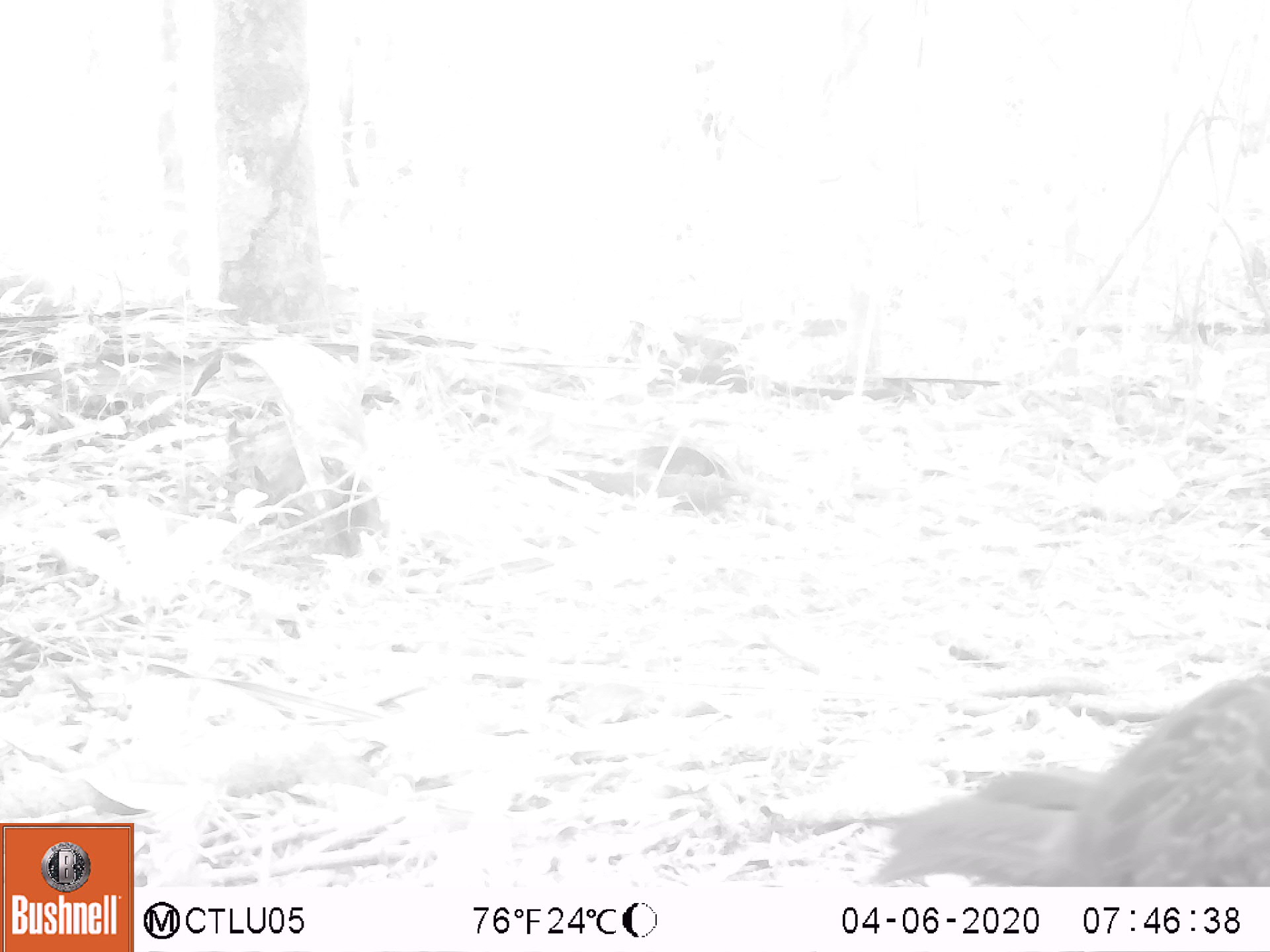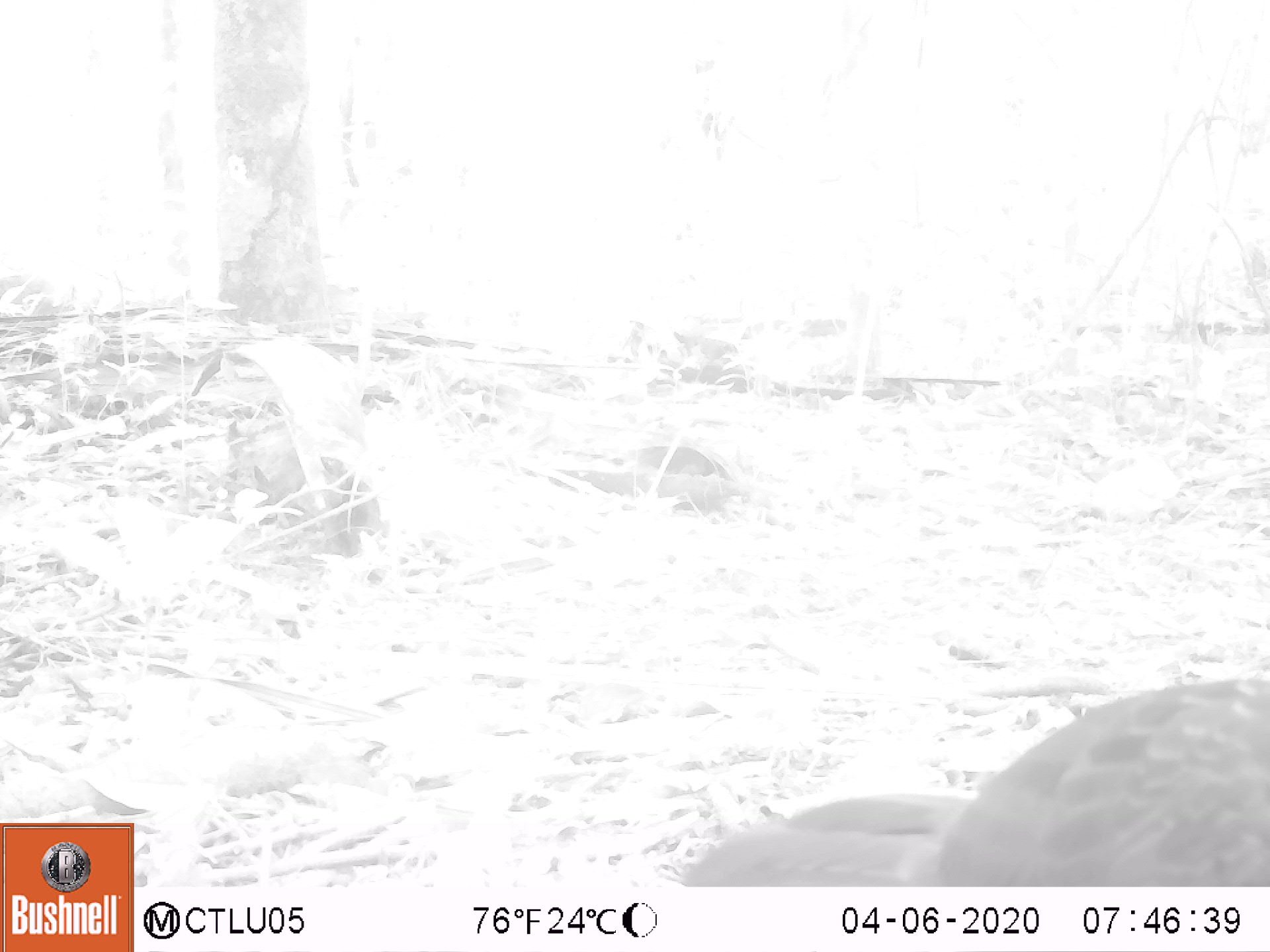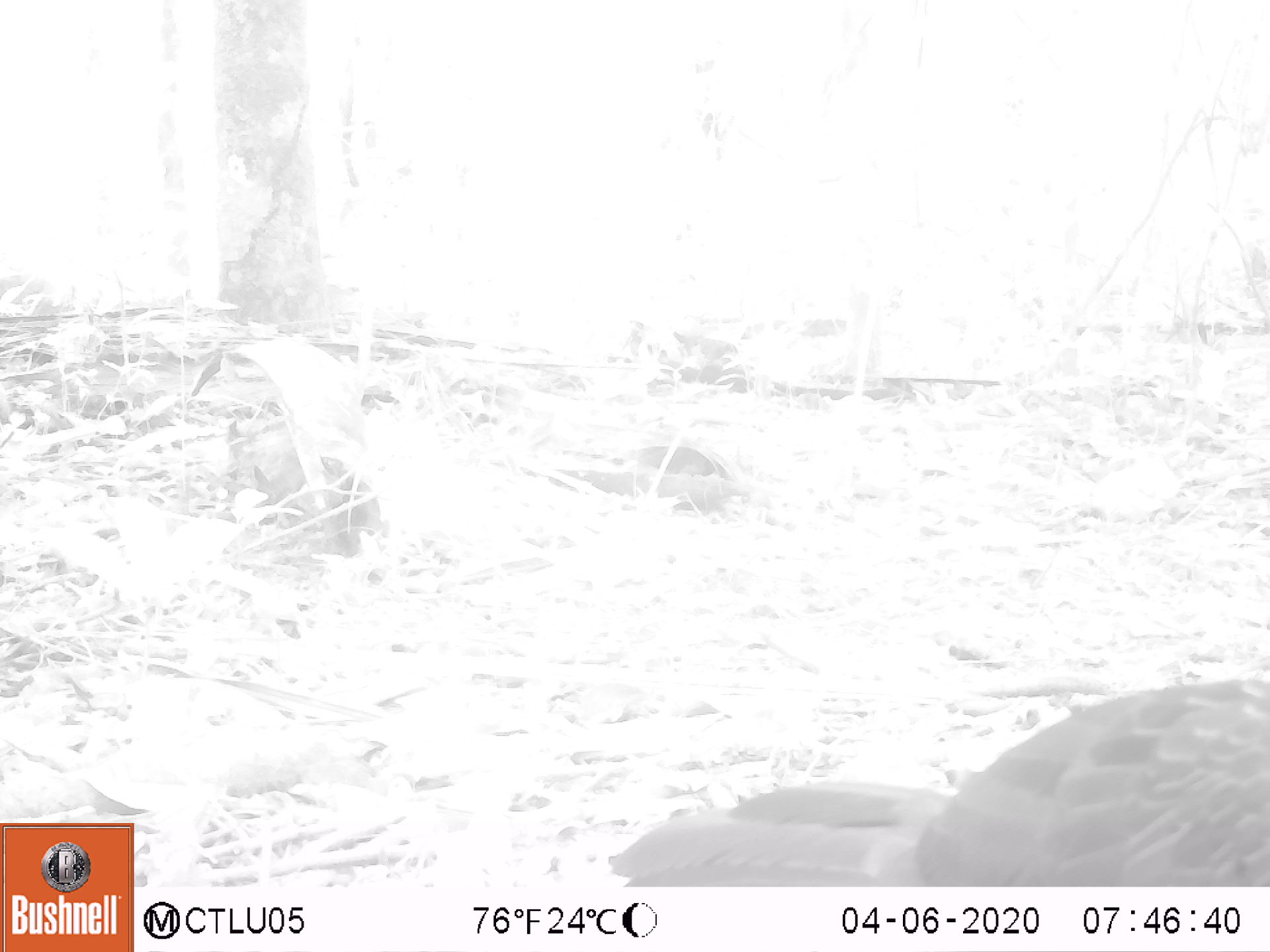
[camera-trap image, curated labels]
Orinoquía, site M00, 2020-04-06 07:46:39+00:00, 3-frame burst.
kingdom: Animalia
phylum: Chordata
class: Aves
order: Galliformes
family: Cracidae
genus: Penelope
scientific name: Penelope jacquacu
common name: spix's guan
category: spixs guan